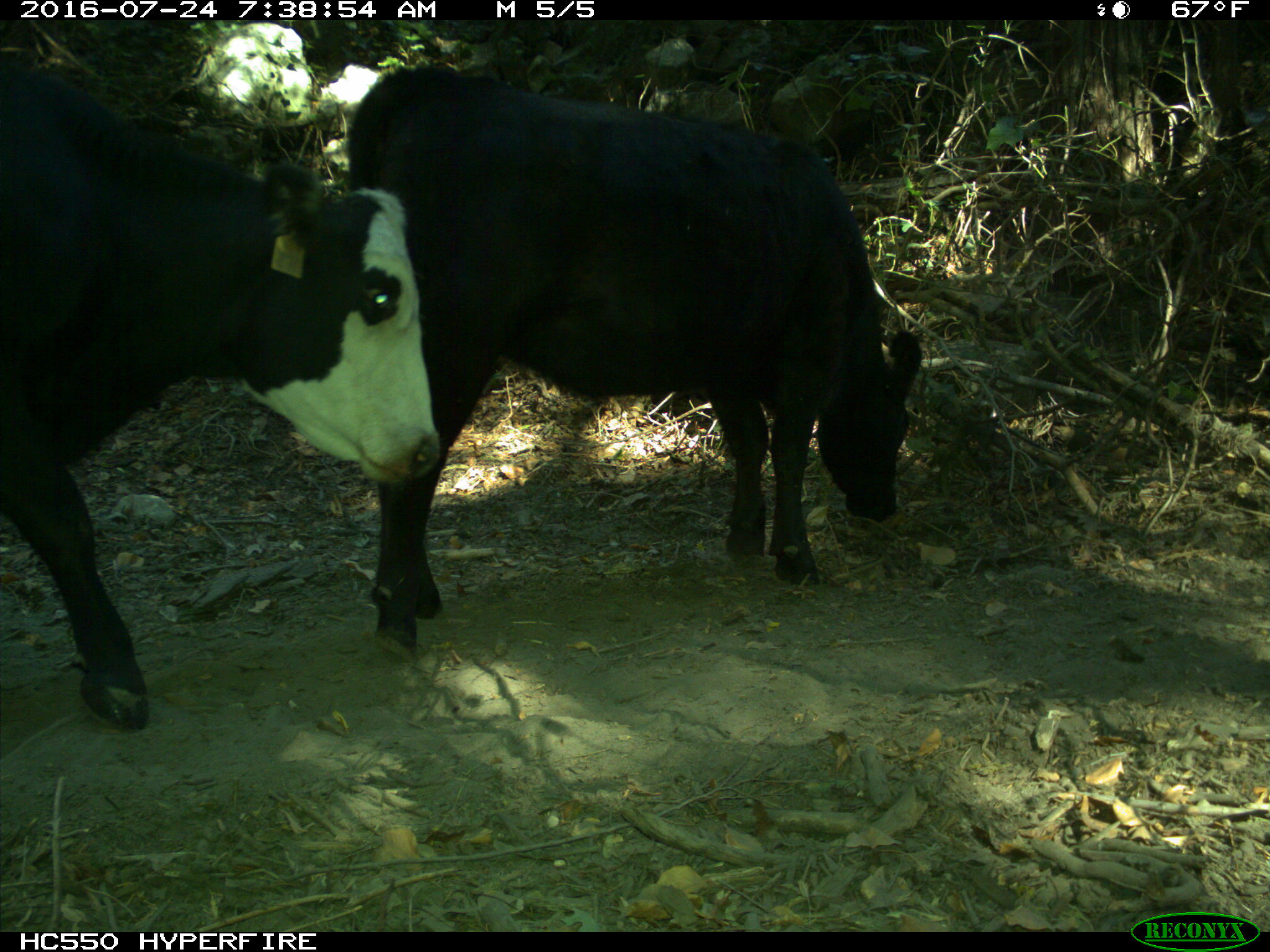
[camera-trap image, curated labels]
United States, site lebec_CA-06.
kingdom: Animalia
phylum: Chordata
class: Mammalia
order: Artiodactyla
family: Bovidae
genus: Bos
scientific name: Bos taurus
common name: domestic cow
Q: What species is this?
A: Bos taurus (domestic cow).